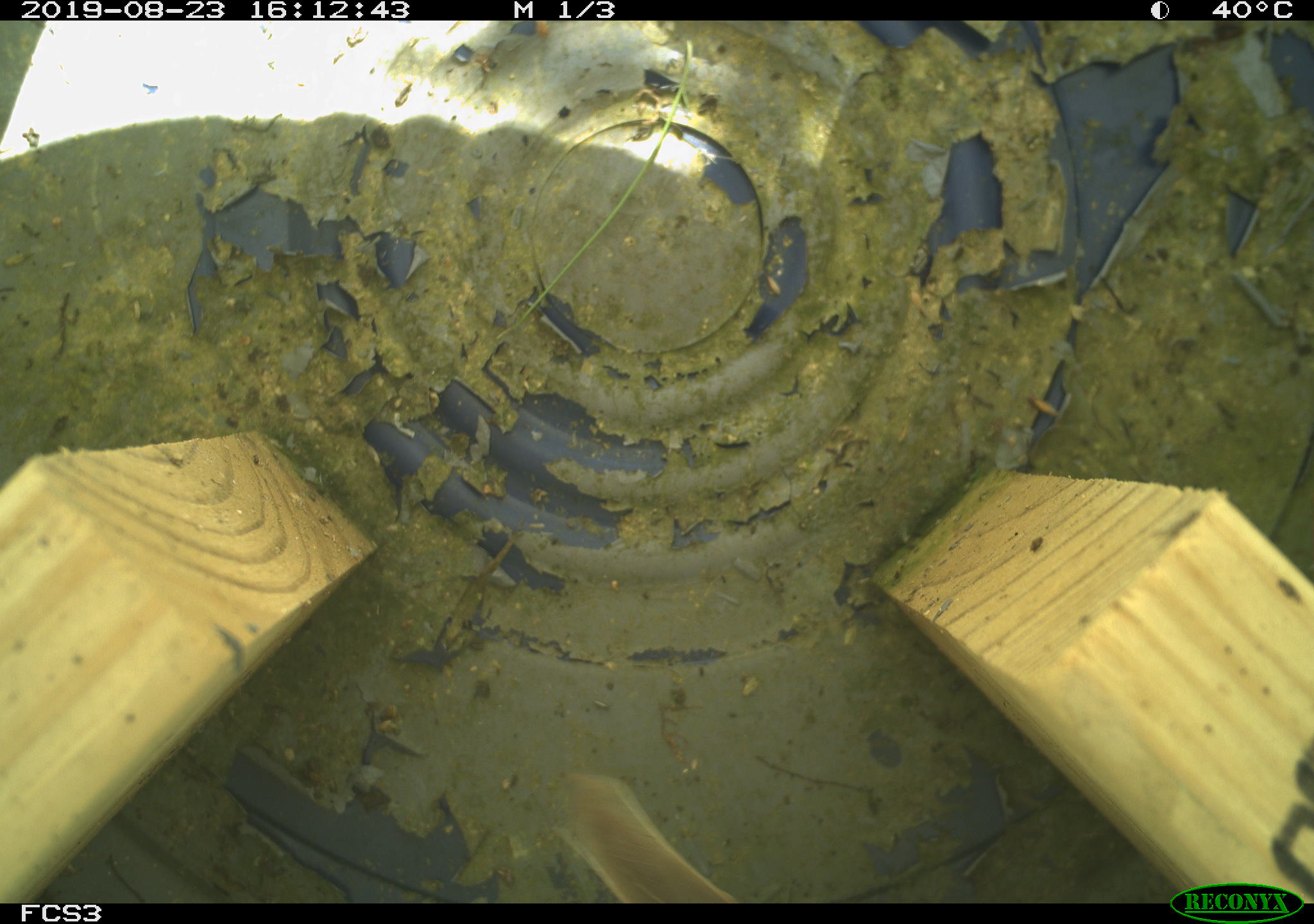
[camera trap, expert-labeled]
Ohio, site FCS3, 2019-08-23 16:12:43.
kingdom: Animalia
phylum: Chordata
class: Aves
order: Passeriformes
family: Passerellidae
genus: Melospiza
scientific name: Melospiza melodia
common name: song sparrow